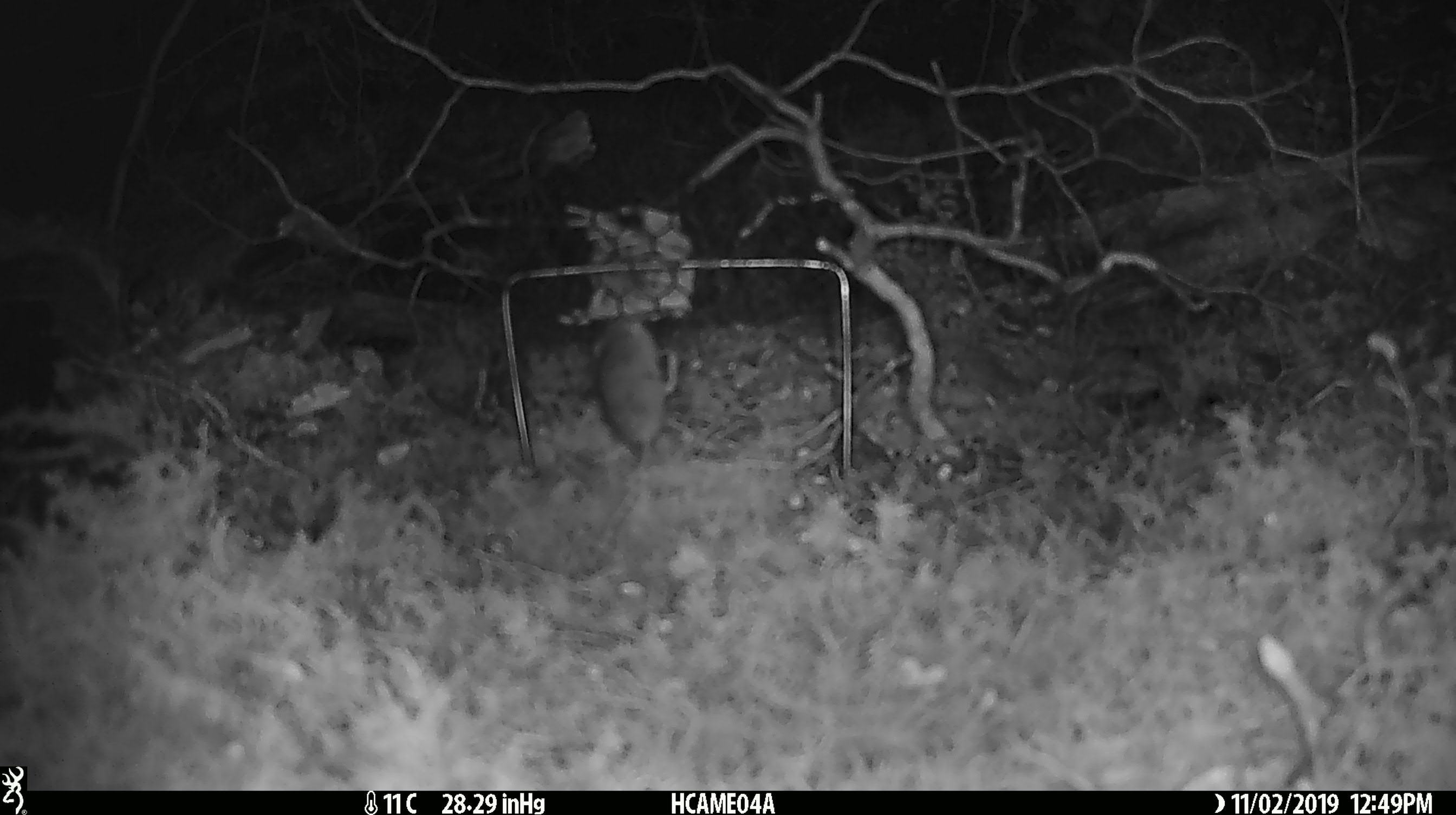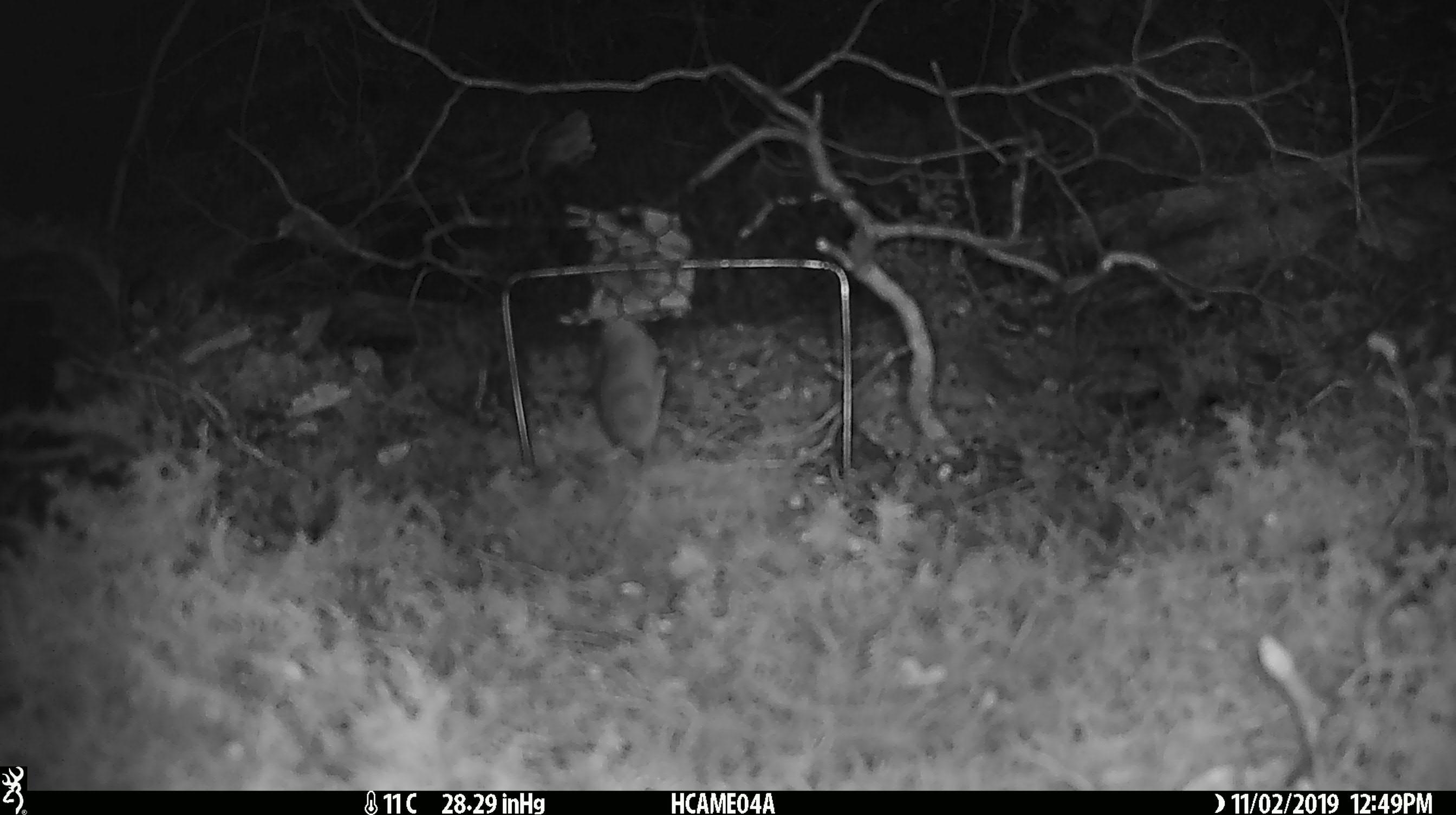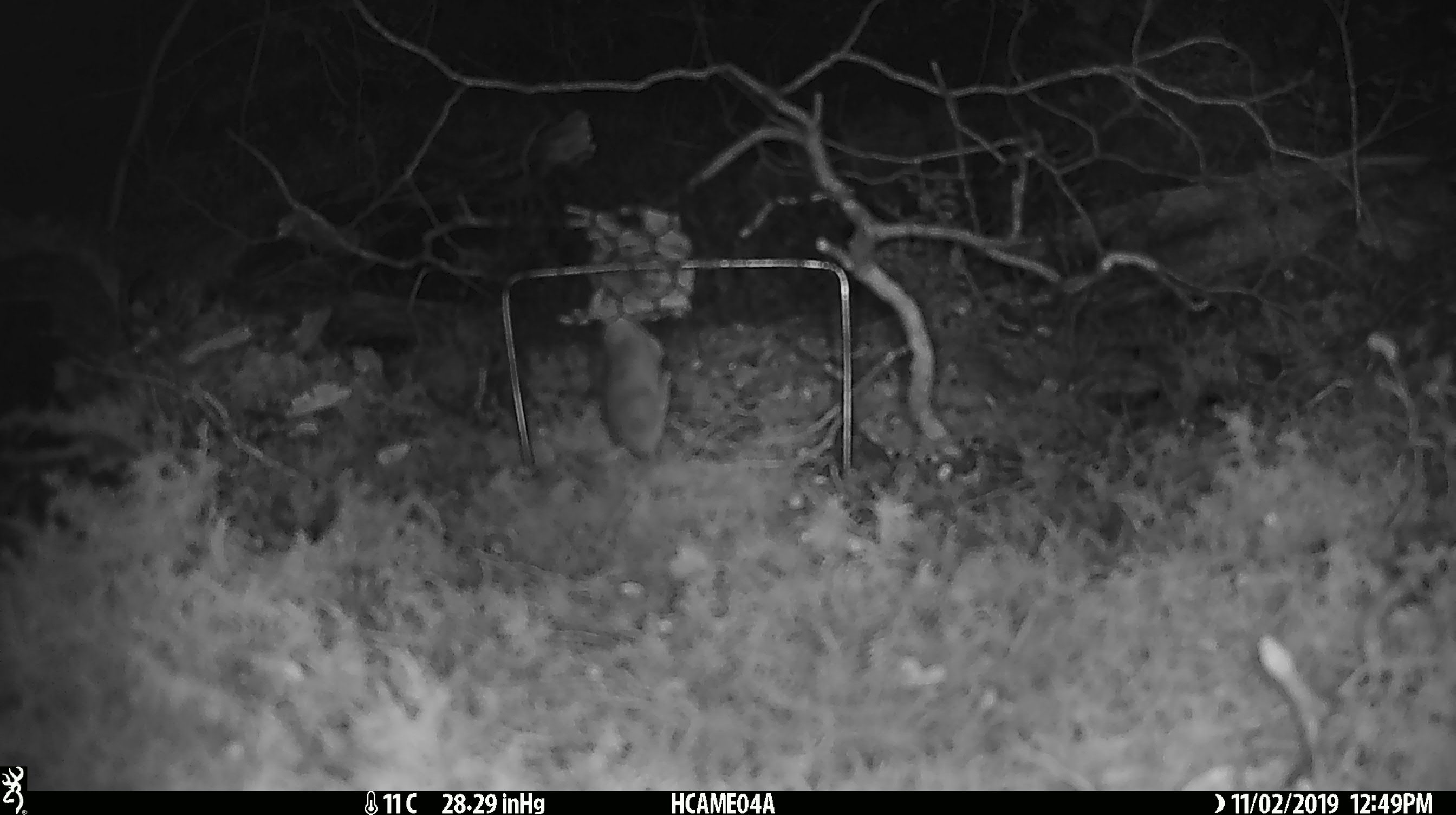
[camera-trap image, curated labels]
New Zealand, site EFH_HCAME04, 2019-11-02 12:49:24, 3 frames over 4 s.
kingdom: Animalia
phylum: Chordata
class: Mammalia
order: Rodentia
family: Muridae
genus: Mus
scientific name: Mus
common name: mouse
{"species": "mouse (Mus)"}